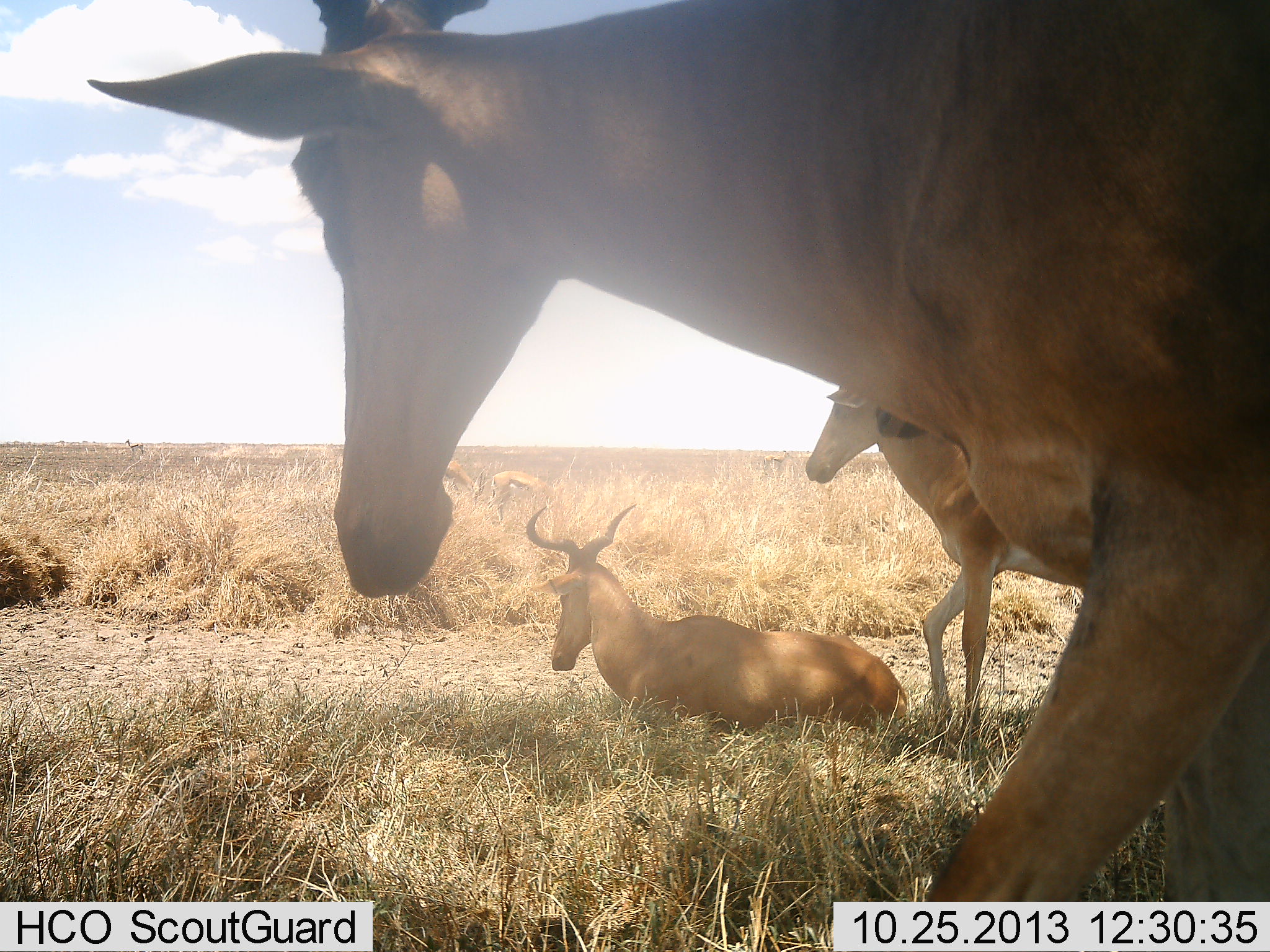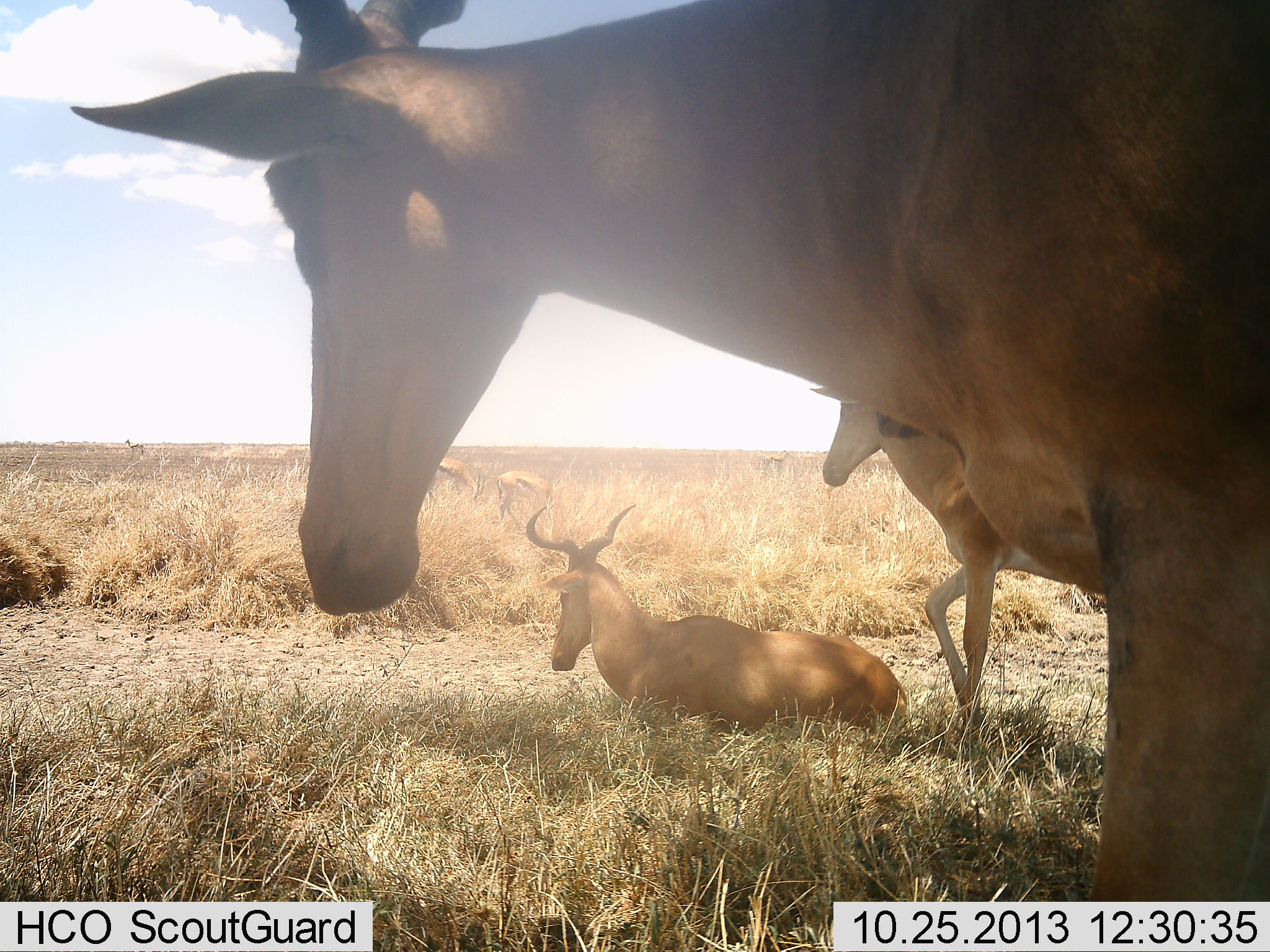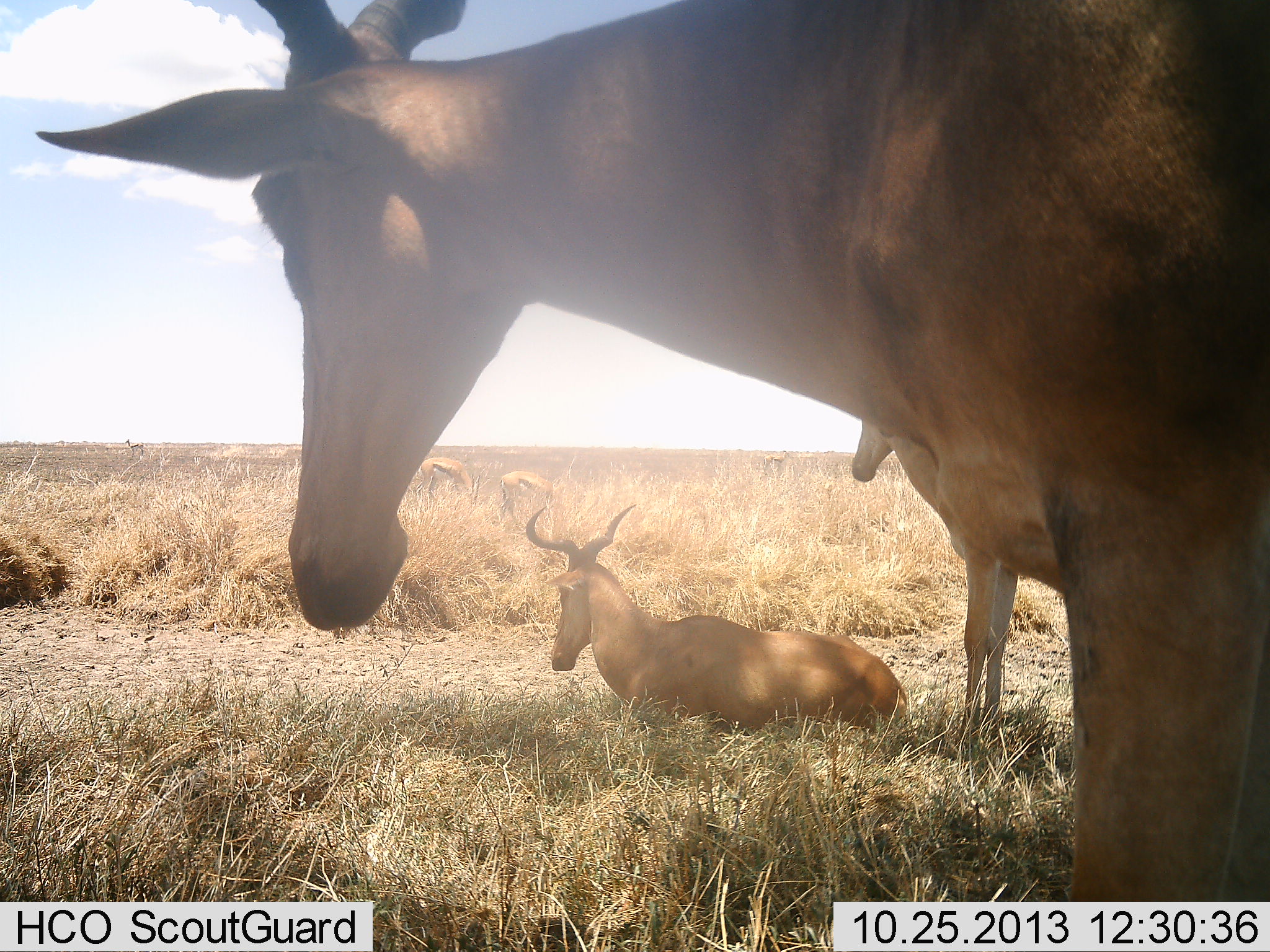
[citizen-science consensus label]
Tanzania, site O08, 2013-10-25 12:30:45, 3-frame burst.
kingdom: Animalia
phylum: Chordata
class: Mammalia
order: Artiodactyla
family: Bovidae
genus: Alcelaphus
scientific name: Alcelaphus buselaphus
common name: hartebeest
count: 3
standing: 92%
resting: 100%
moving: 12%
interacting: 0%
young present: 4%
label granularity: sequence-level